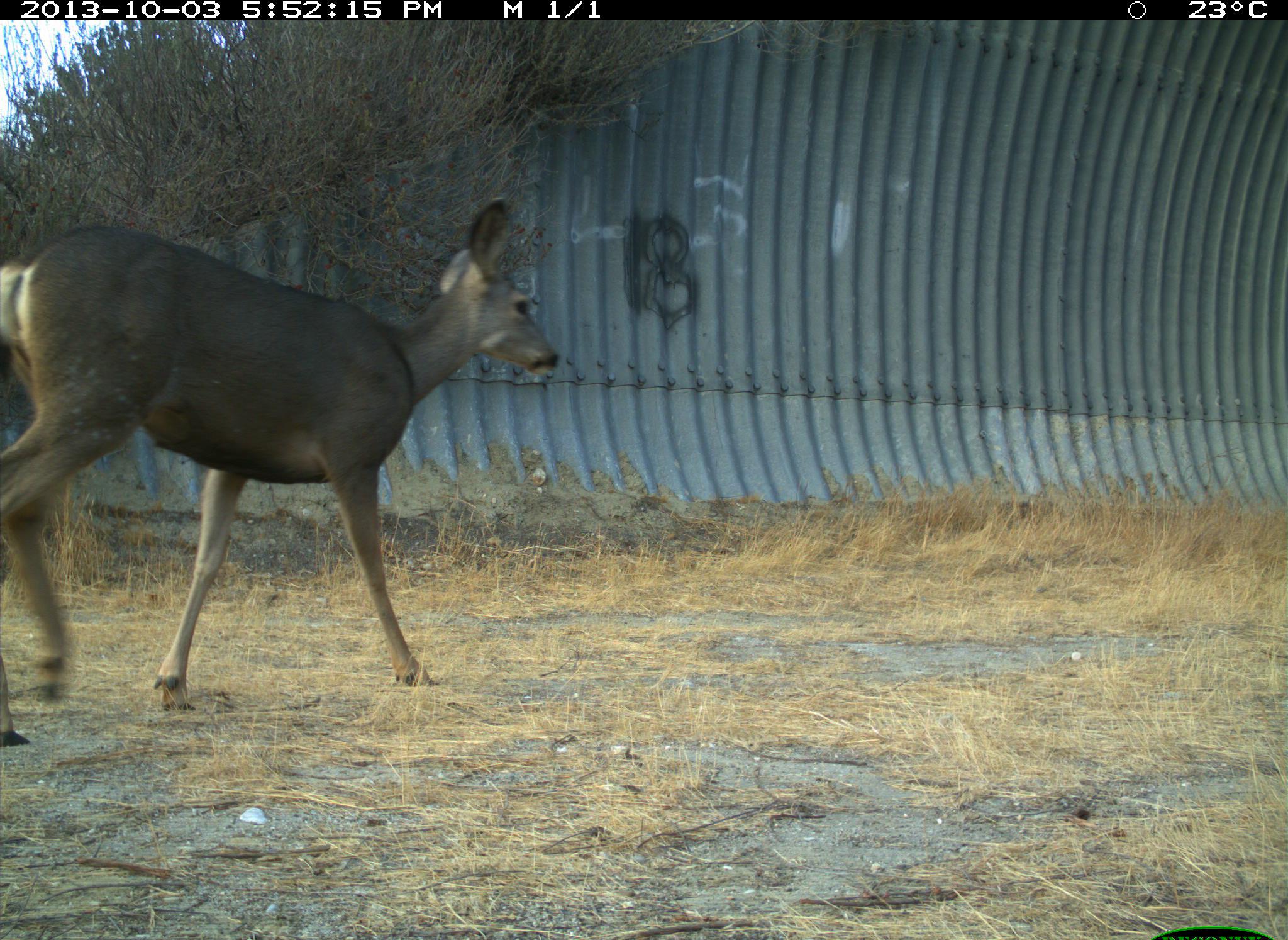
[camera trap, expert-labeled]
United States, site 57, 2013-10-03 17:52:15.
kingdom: Animalia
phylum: Chordata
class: Mammalia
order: Artiodactyla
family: Cervidae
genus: Odocoileus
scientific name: Odocoileus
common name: deer